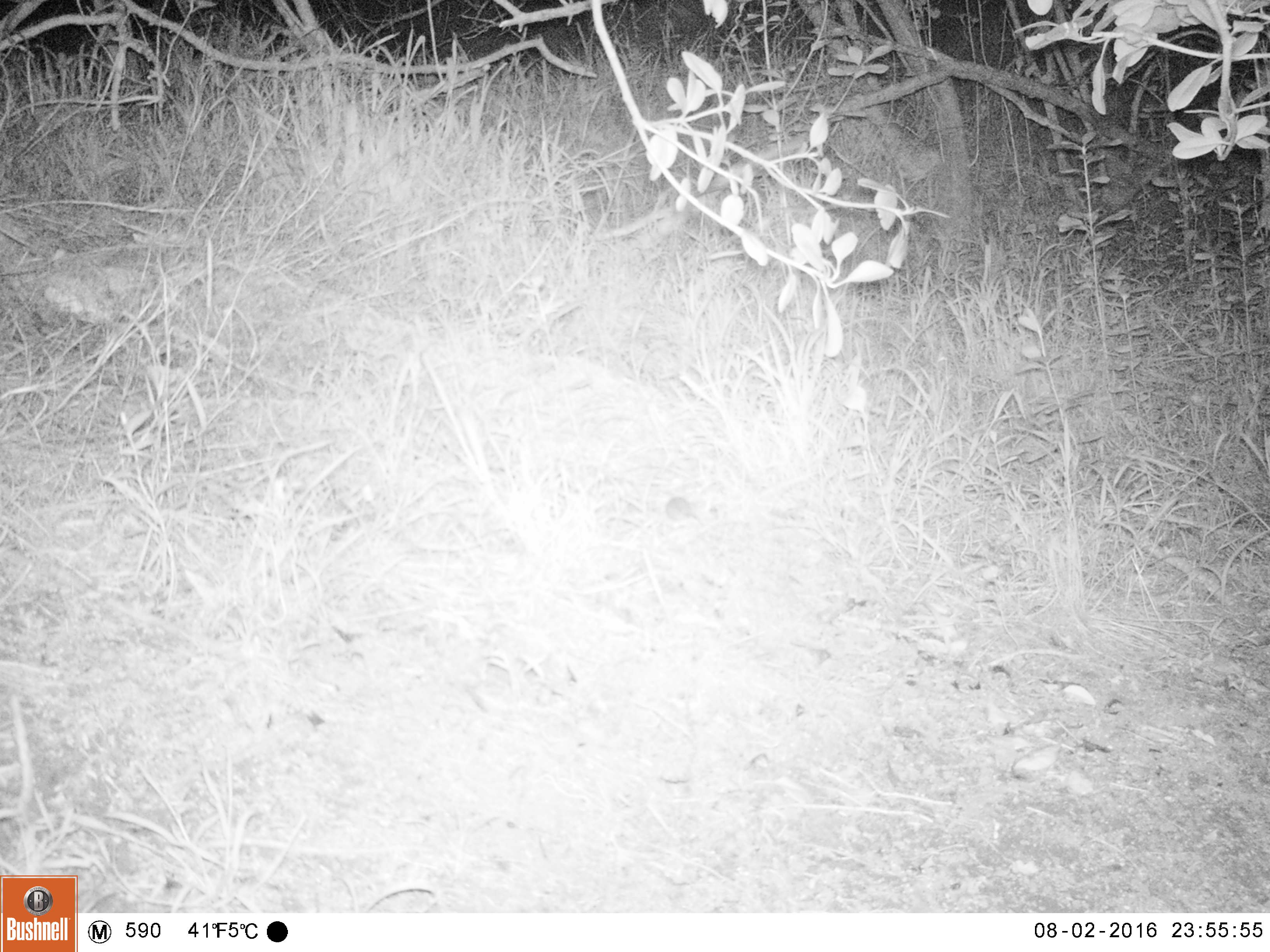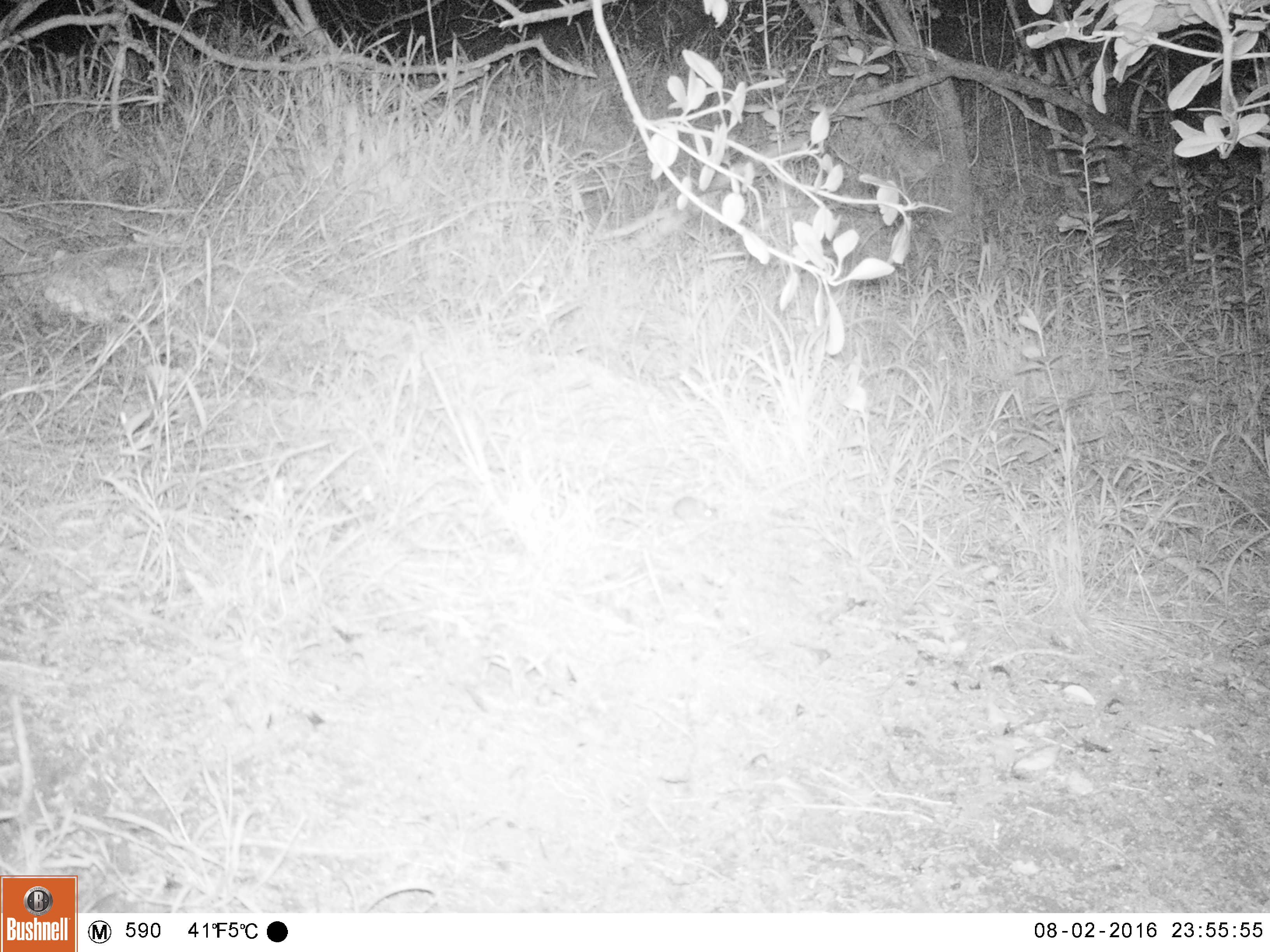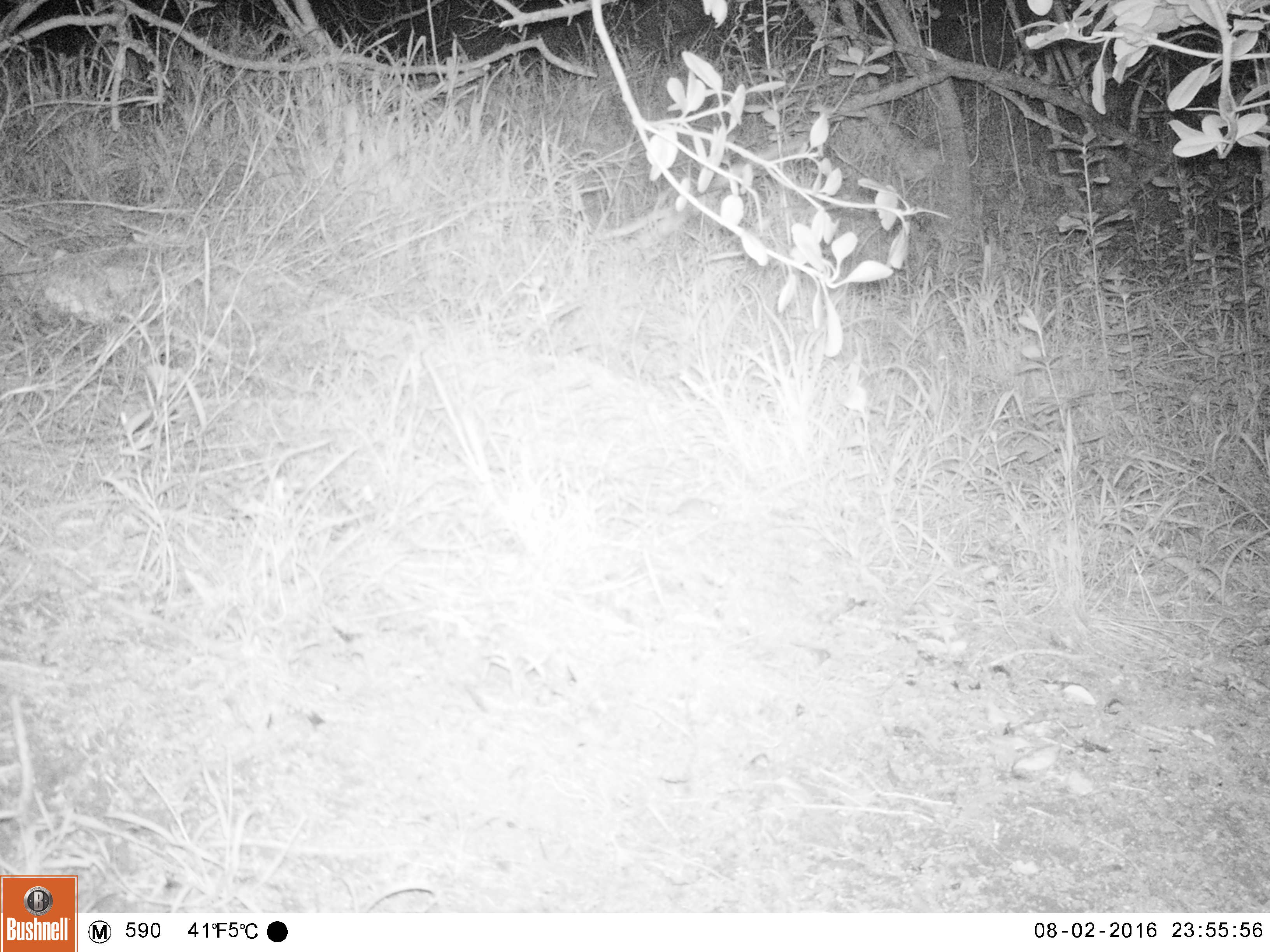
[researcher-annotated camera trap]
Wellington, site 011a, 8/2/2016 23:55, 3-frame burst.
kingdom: Animalia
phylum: Chordata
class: Mammalia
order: Rodentia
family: Muridae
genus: Mus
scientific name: Mus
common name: mouse